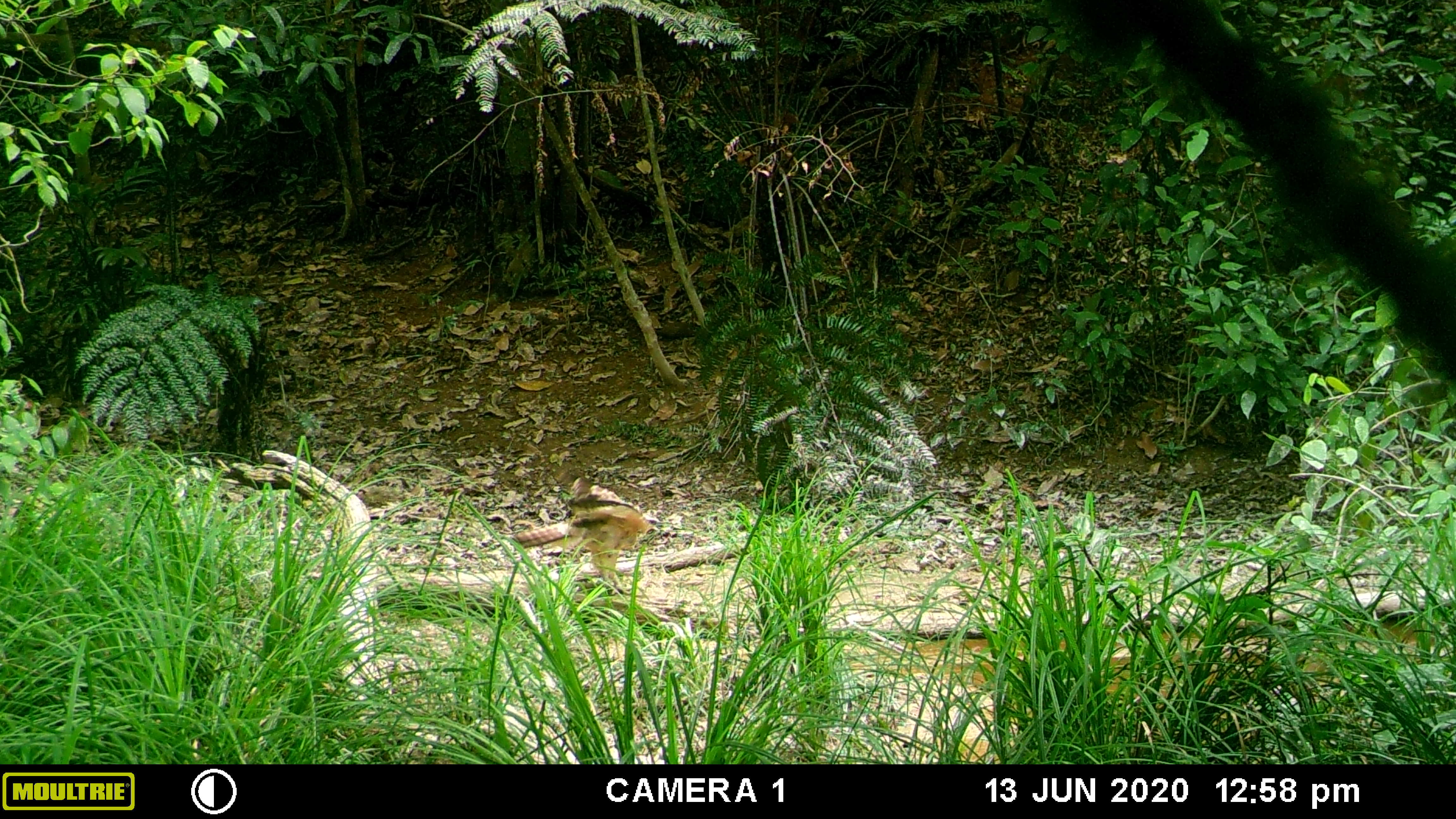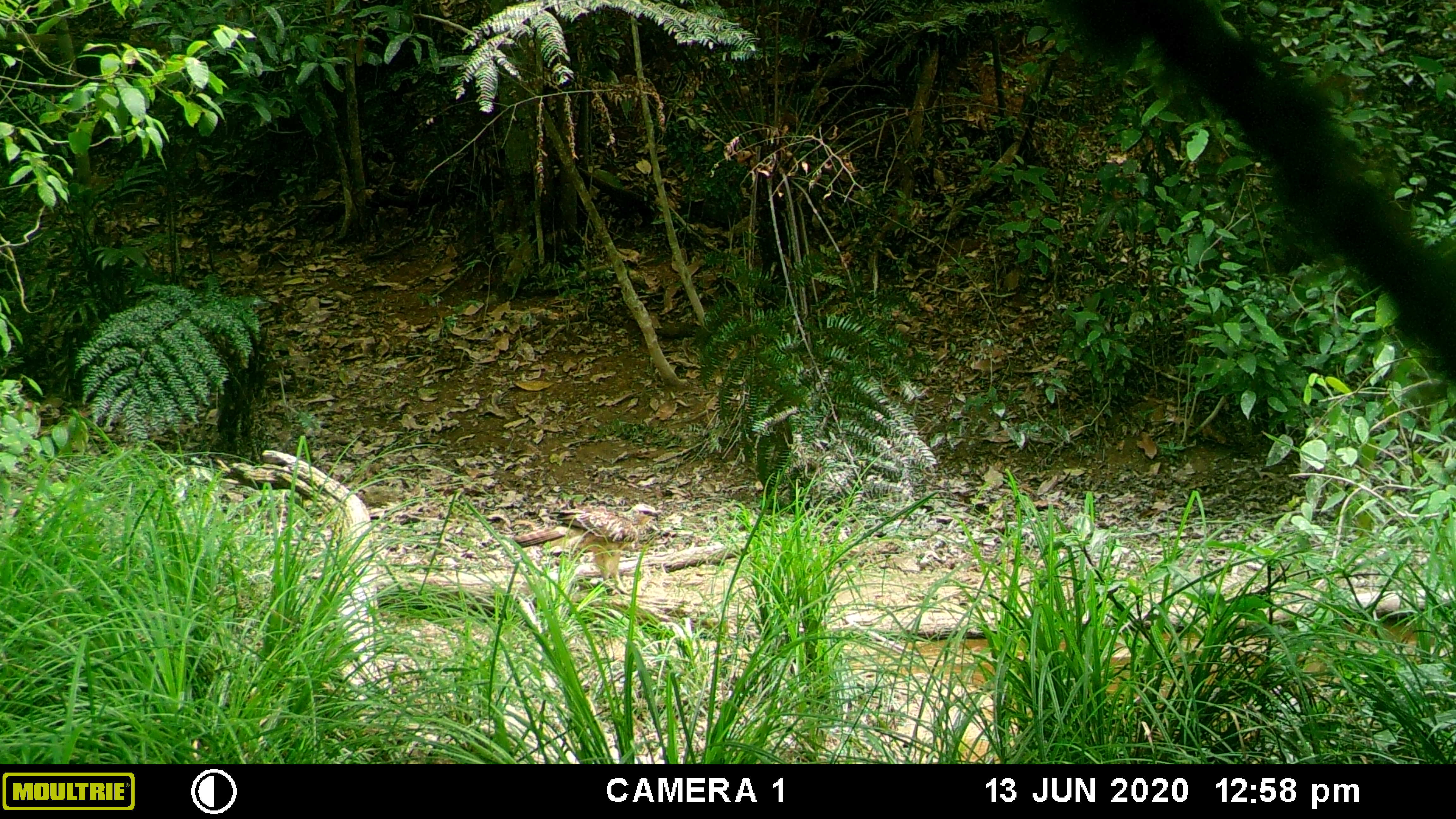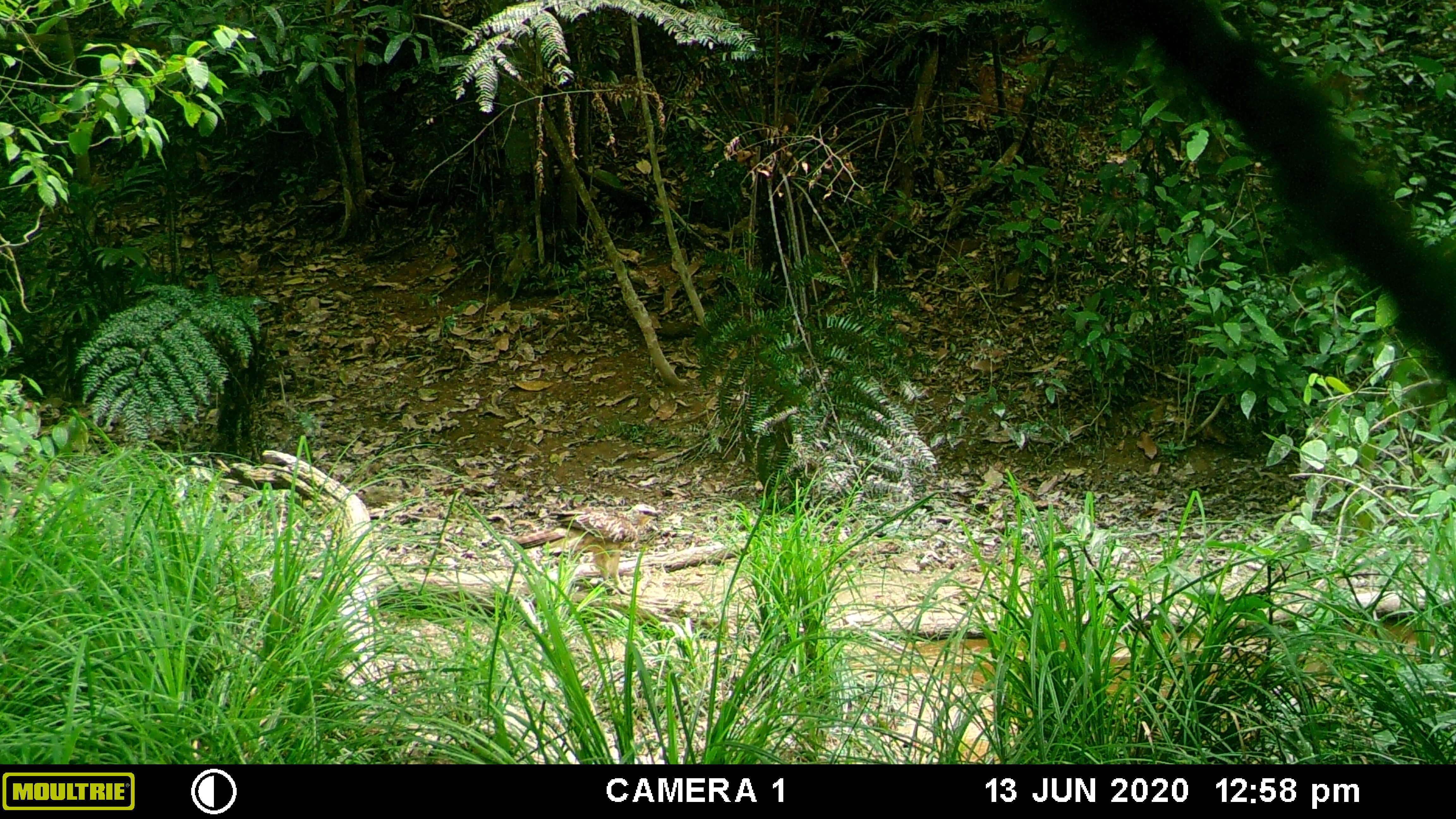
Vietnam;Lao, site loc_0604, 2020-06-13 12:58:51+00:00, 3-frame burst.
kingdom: Animalia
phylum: Chordata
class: Aves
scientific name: Aves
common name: bird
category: unidentified bird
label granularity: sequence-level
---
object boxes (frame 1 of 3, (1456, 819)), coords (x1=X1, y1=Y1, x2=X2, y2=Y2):
unidentified bird: (x1=509, y1=473, x2=659, y2=594)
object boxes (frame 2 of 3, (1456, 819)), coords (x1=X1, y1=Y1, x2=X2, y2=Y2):
unidentified bird: (x1=509, y1=499, x2=659, y2=594)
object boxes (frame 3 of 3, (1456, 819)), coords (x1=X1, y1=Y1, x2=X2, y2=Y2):
unidentified bird: (x1=509, y1=502, x2=659, y2=594)